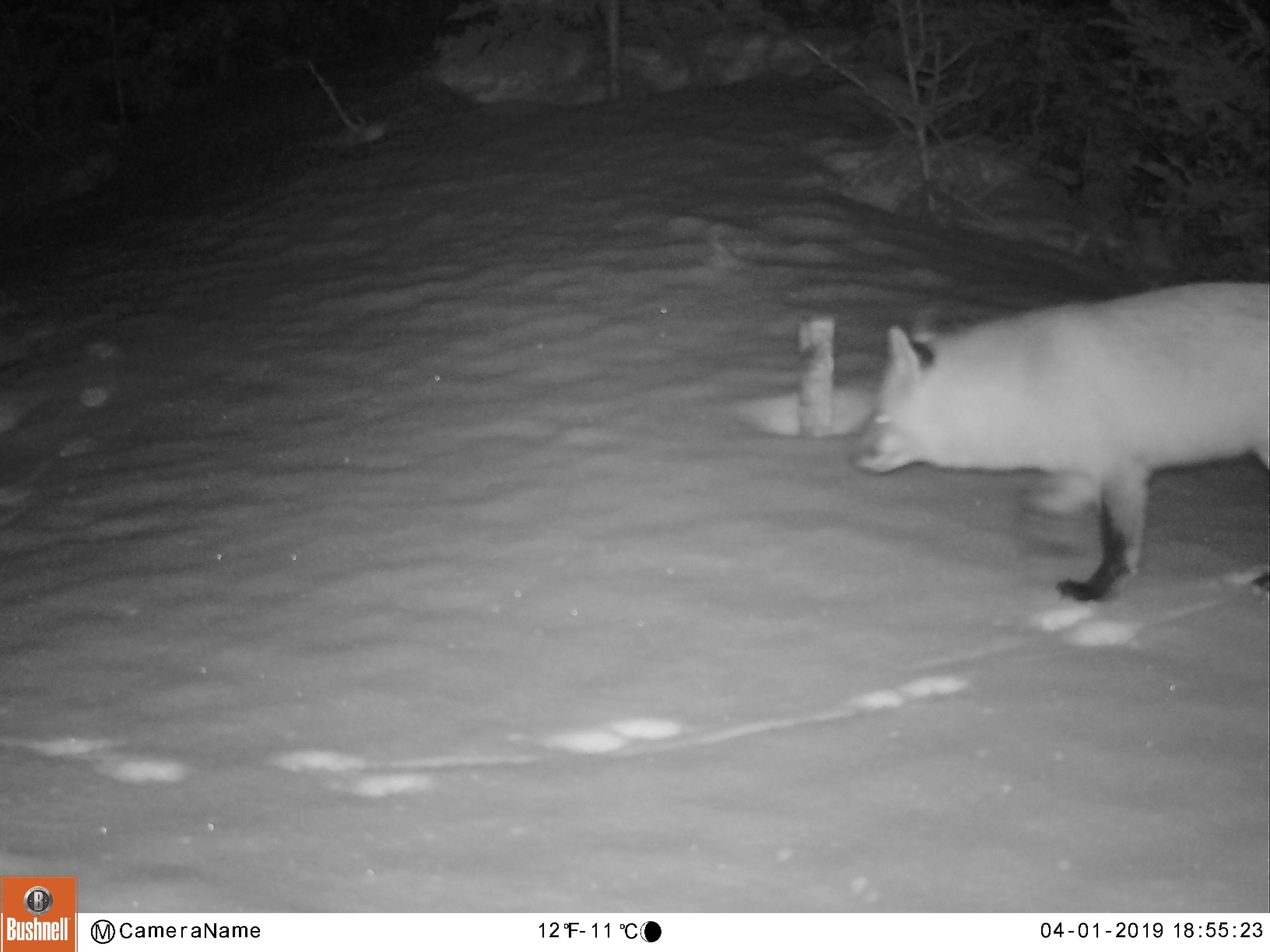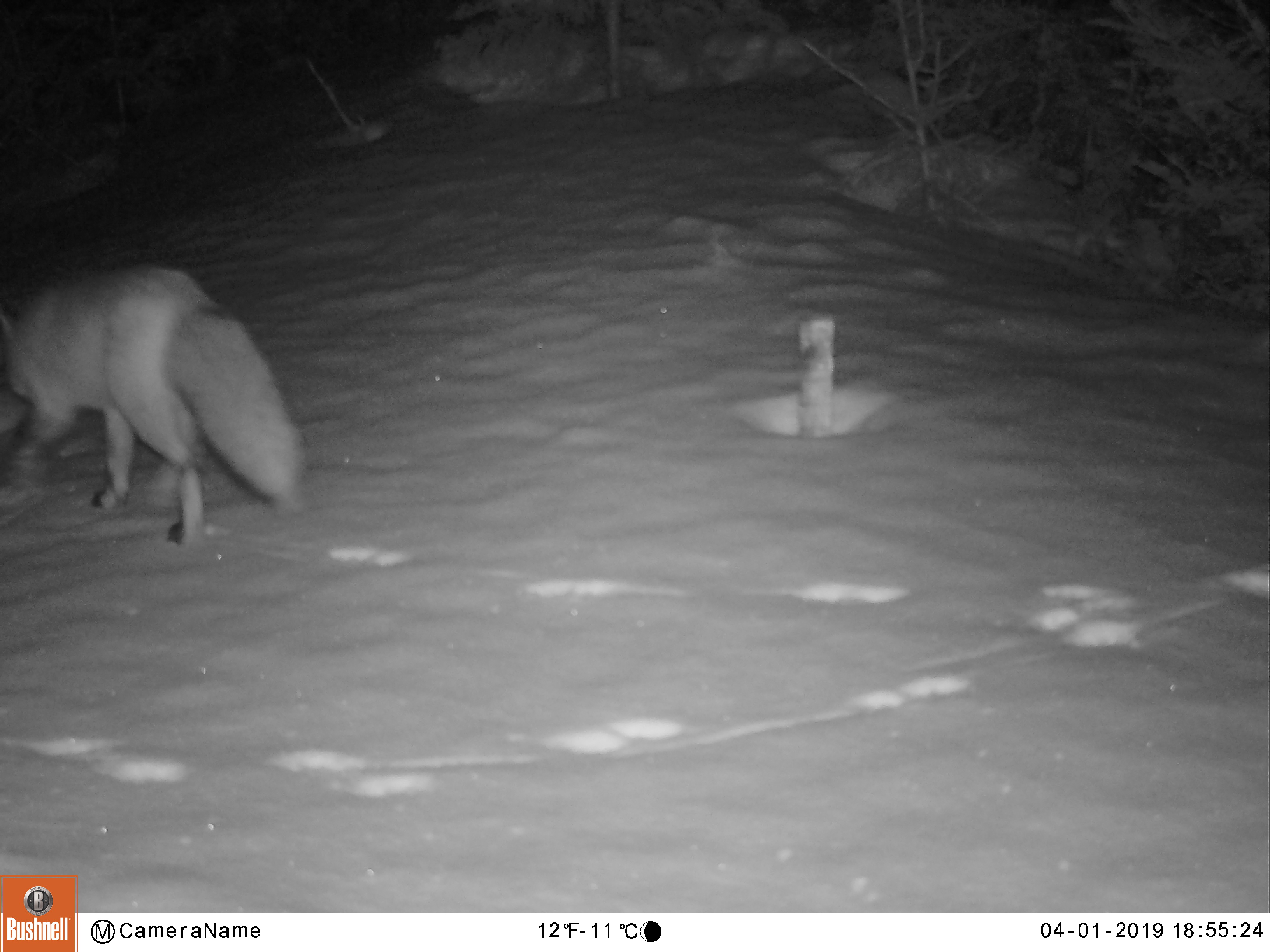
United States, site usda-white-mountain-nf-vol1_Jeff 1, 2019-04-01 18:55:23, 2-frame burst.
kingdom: Animalia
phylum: Chordata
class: Mammalia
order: Carnivora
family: Canidae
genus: Vulpes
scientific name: Vulpes vulpes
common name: red fox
Red fox (Vulpes vulpes).